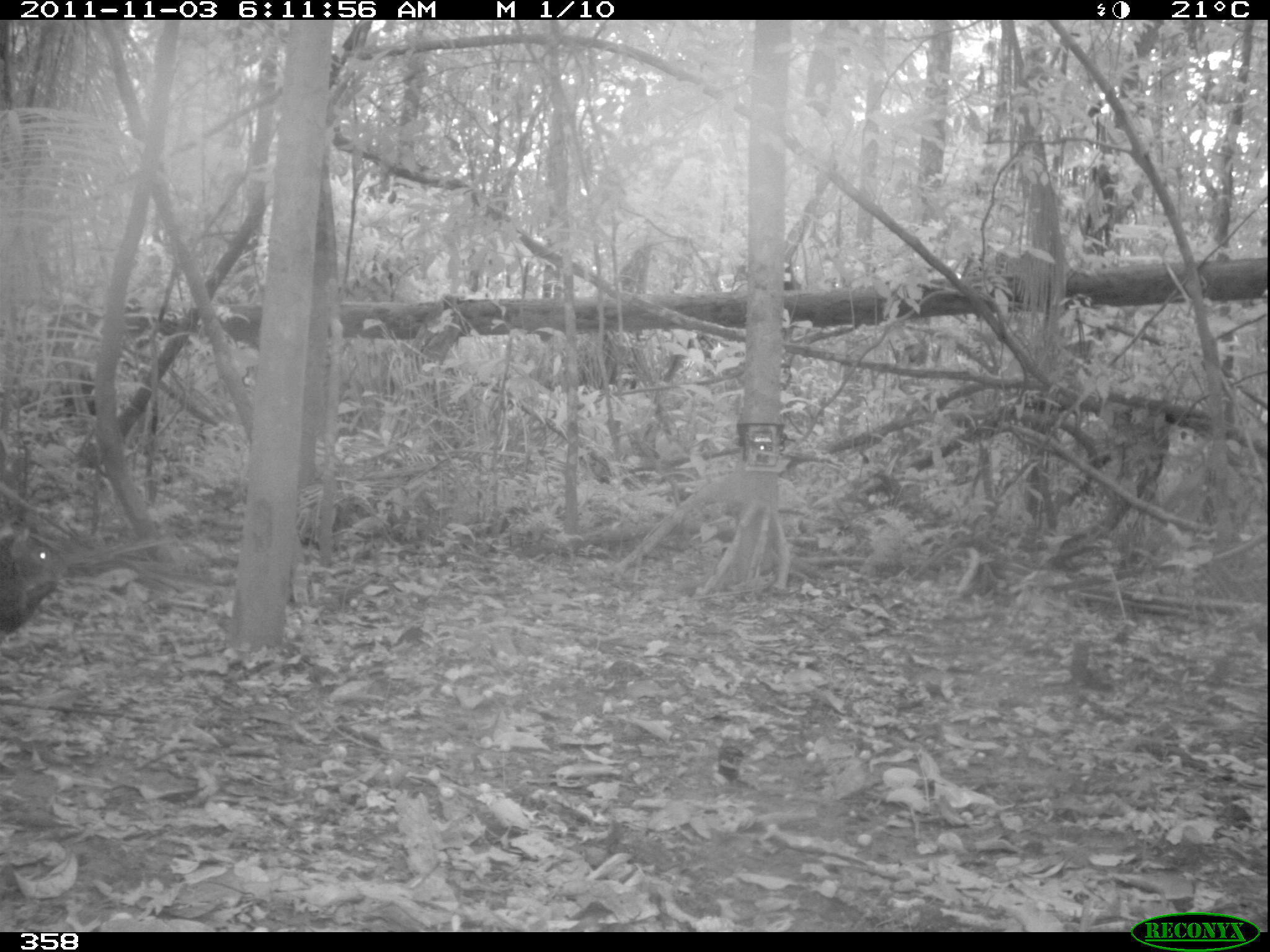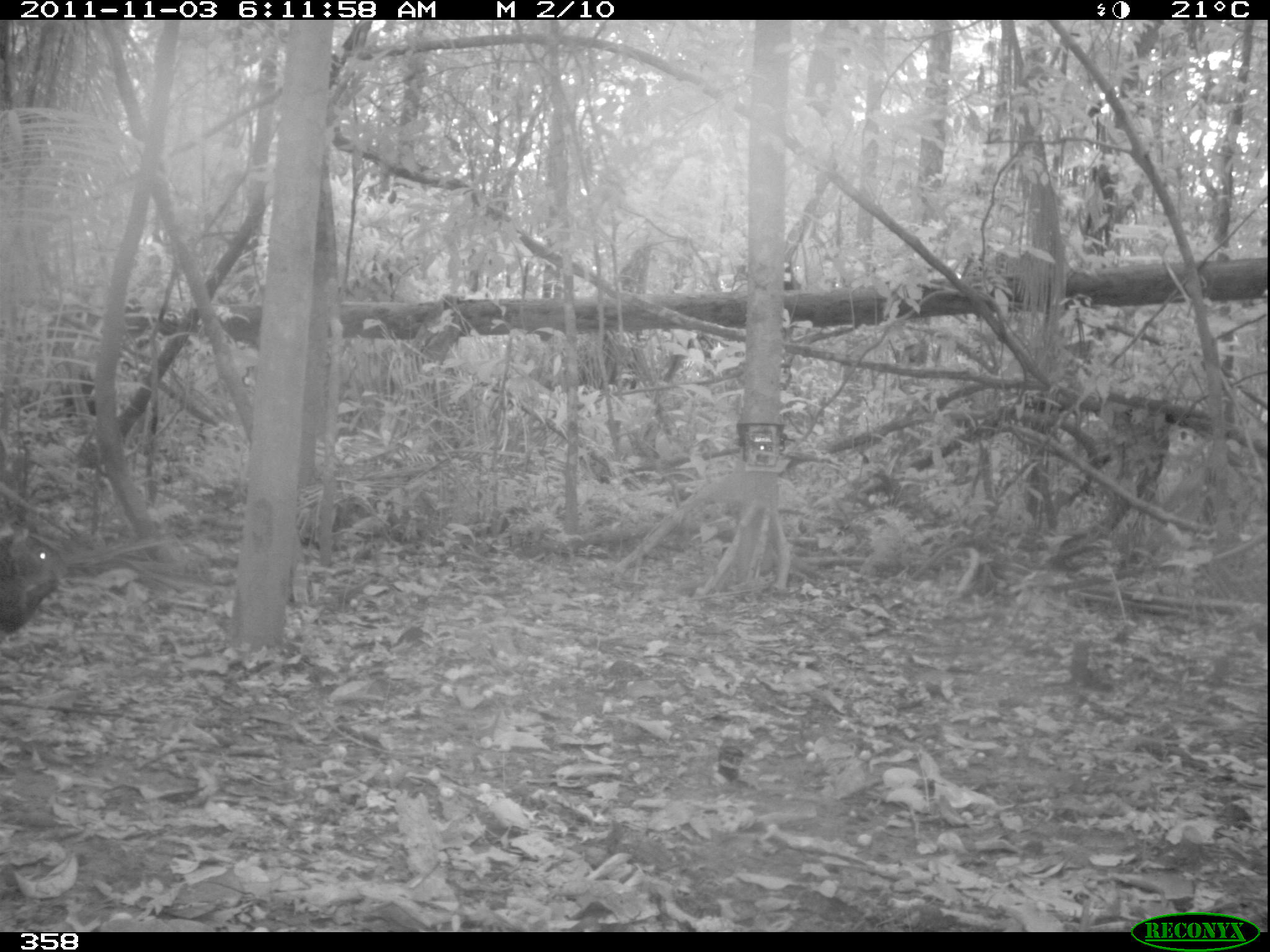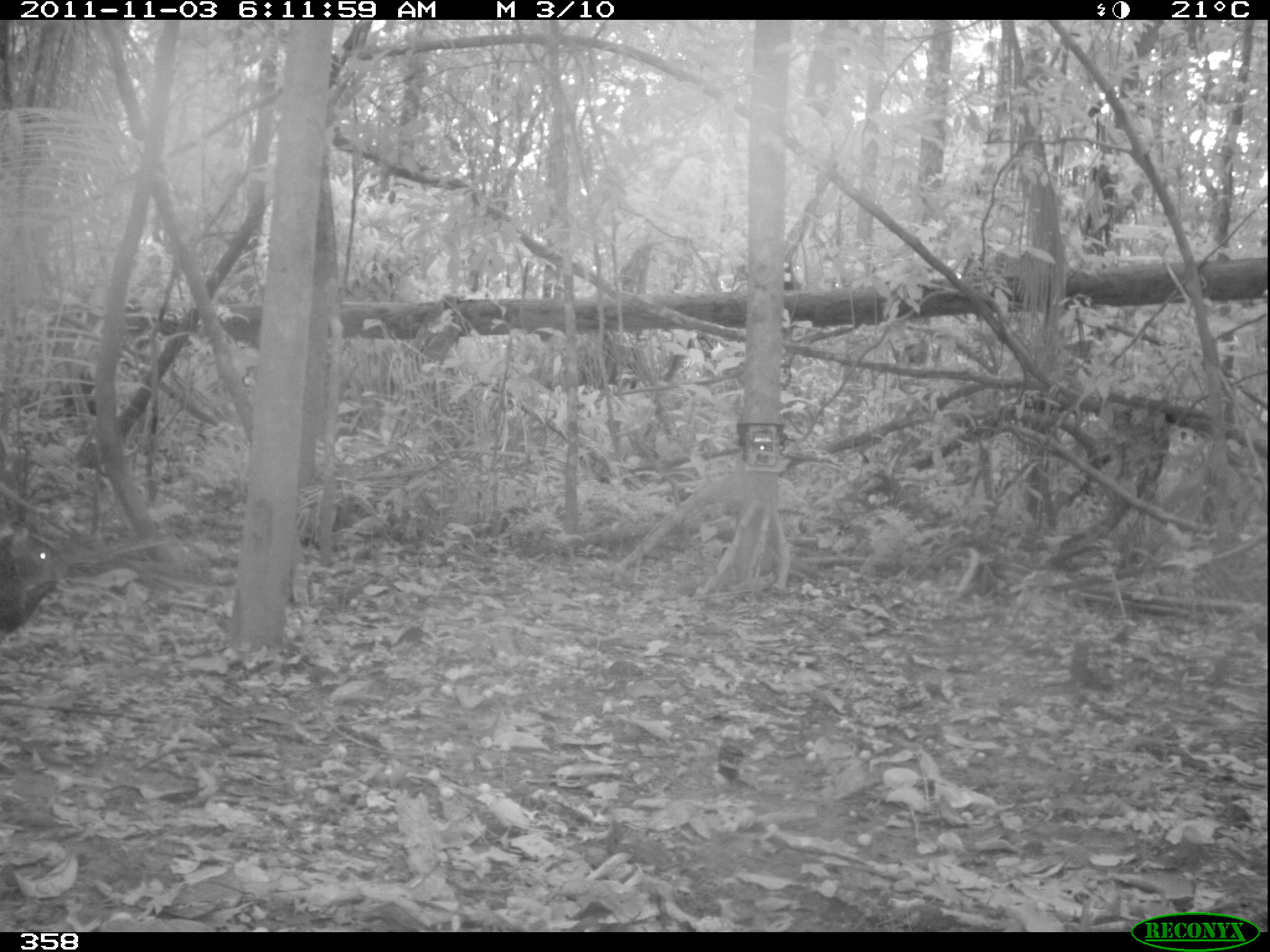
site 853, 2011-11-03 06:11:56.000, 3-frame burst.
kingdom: Animalia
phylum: Chordata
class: Mammalia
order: Rodentia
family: Dasyproctidae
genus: Dasyprocta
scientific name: Dasyprocta punctata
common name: central american agouti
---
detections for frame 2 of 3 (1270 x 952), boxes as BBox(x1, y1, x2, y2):
dasyprocta punctata: BBox(0, 529, 63, 632)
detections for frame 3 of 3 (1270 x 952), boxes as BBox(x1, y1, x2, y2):
dasyprocta punctata: BBox(0, 517, 60, 629)